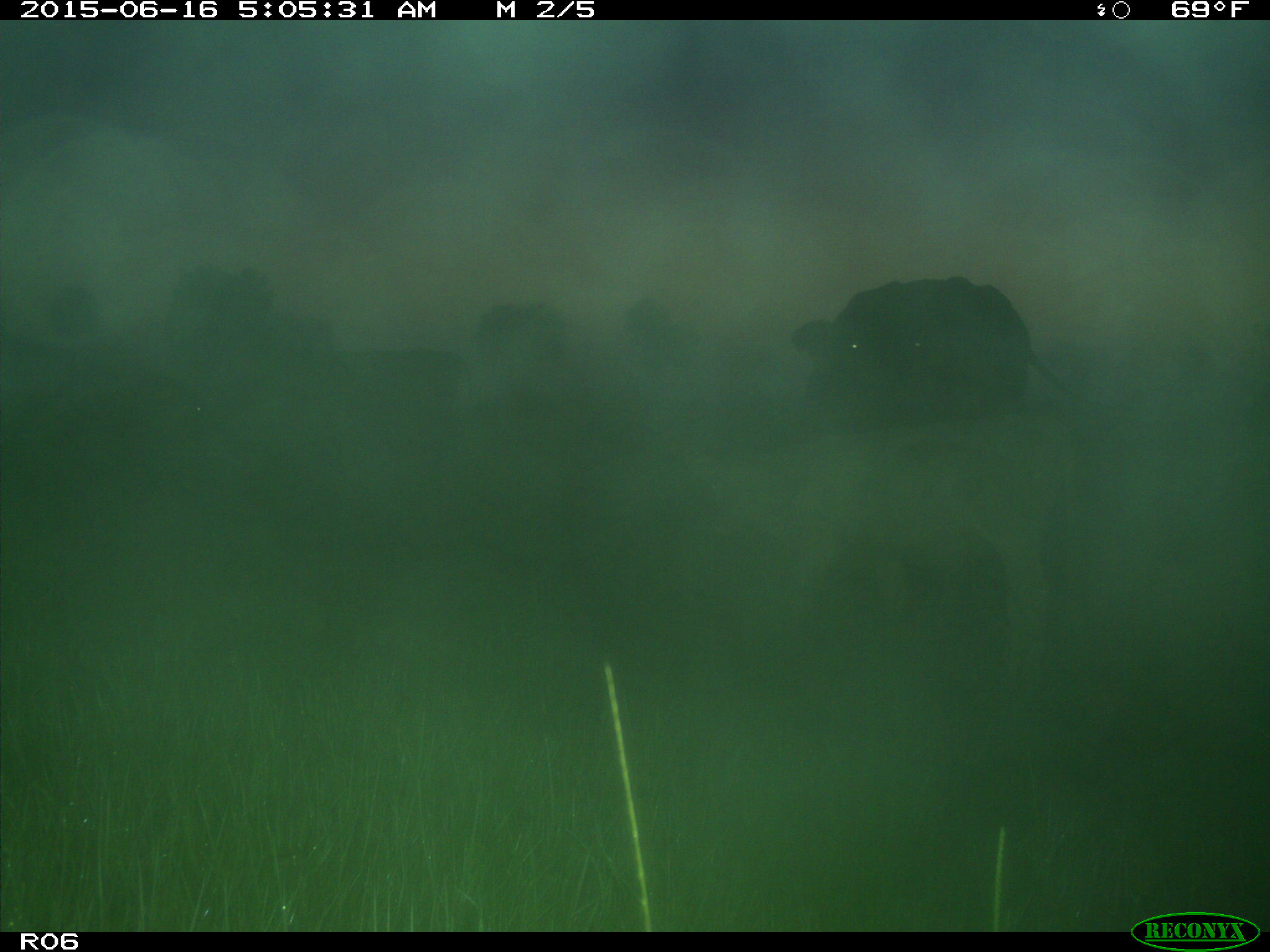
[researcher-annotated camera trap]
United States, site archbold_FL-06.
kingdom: Animalia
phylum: Chordata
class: Mammalia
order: Artiodactyla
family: Bovidae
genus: Bos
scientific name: Bos taurus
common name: domestic cow